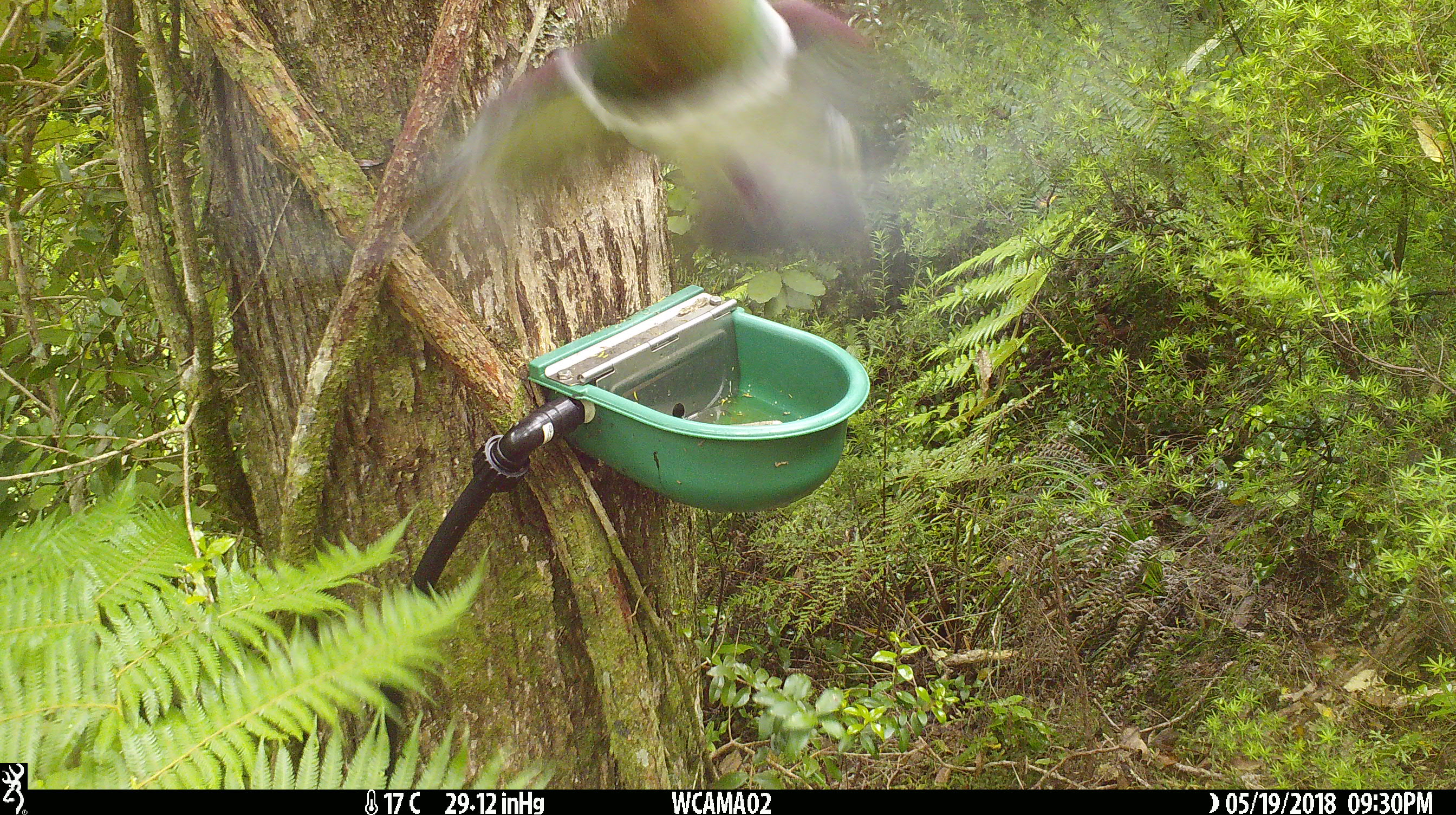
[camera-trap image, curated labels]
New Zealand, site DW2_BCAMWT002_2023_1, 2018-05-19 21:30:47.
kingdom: Animalia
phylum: Chordata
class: Aves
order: Columbiformes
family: Columbidae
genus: Hemiphaga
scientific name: Hemiphaga novaeseelandiae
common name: new zealand pigeon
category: kereru